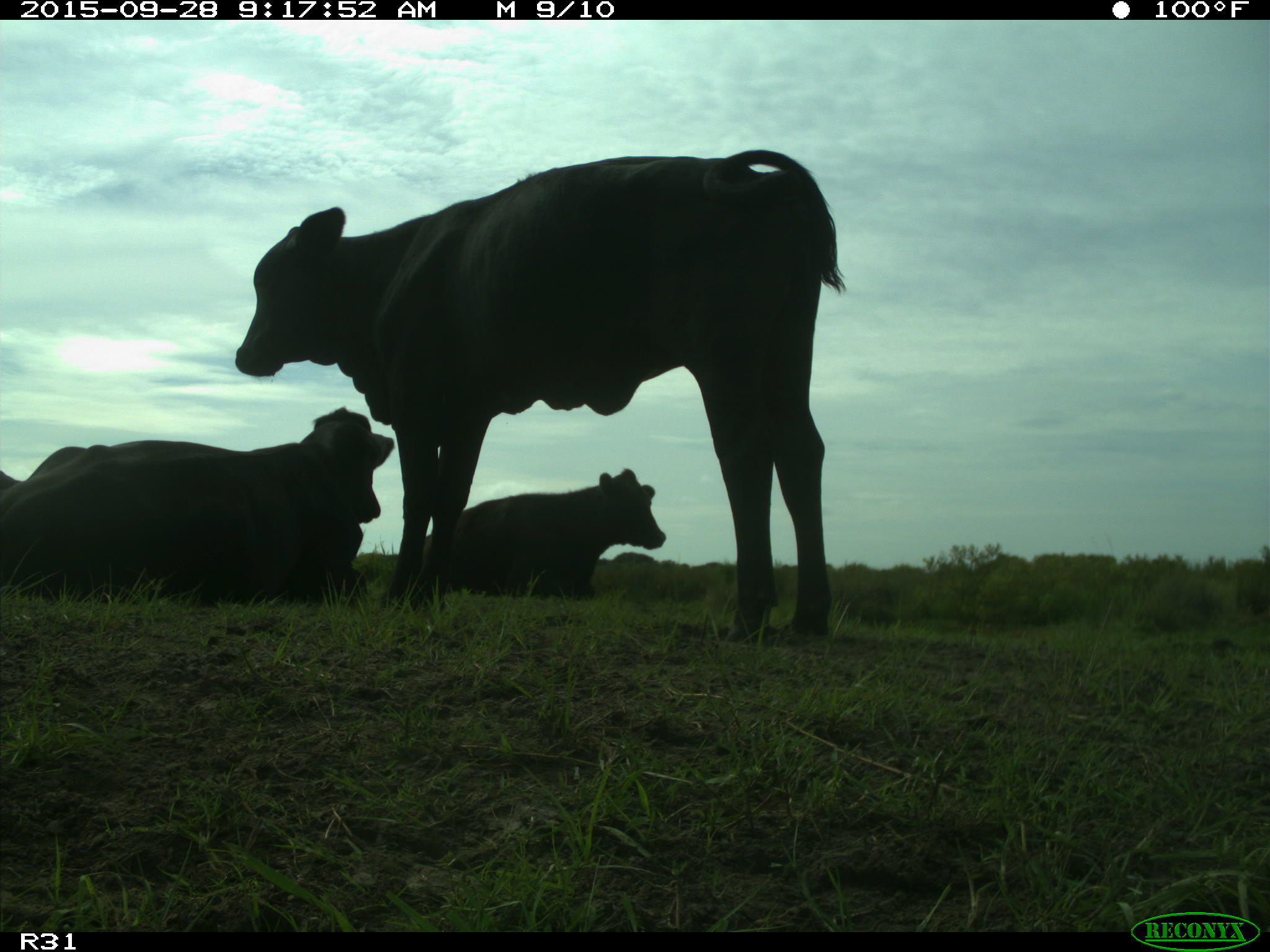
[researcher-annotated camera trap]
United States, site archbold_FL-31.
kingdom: Animalia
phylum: Chordata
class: Mammalia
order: Artiodactyla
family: Bovidae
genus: Bos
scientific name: Bos taurus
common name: domestic cow